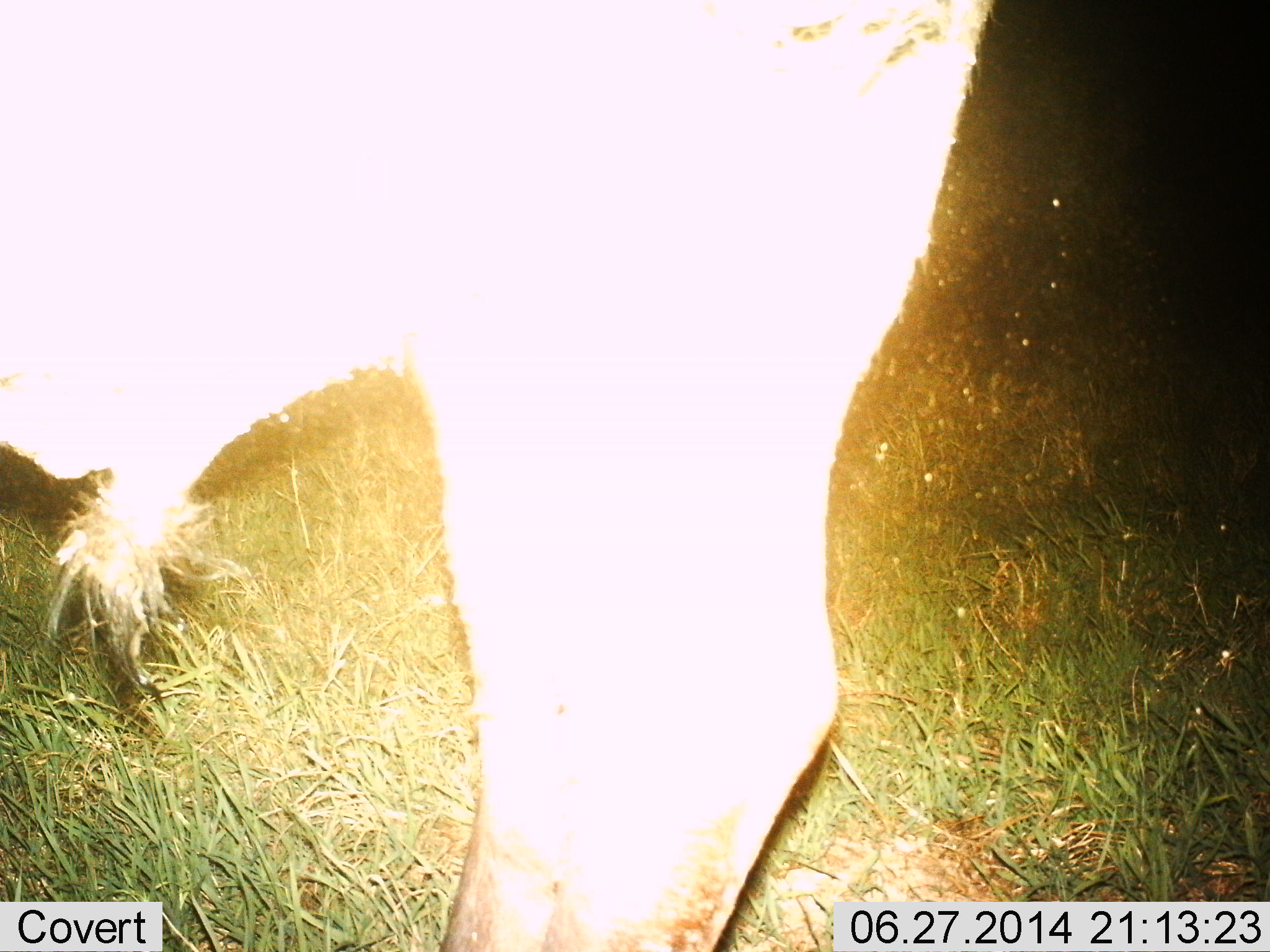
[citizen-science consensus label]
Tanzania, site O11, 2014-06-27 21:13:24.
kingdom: Animalia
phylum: Chordata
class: Mammalia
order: Artiodactyla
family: Bovidae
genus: Connochaetes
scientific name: Connochaetes taurinus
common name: blue wildebeest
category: wildebeest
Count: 1.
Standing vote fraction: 100%.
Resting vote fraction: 0%.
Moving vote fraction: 0%.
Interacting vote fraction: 0%.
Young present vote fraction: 0%.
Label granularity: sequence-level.